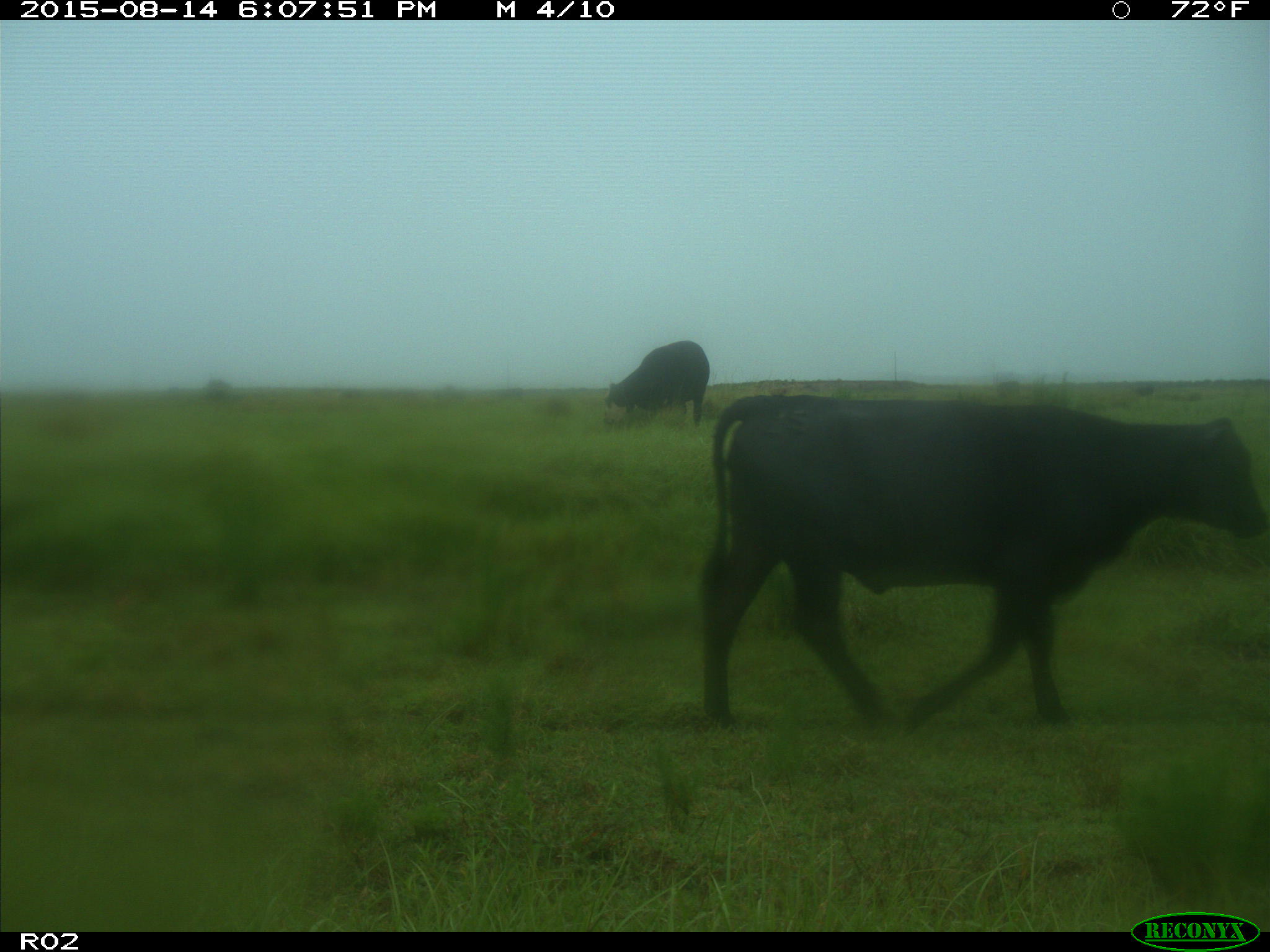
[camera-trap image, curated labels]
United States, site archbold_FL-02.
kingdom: Animalia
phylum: Chordata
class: Mammalia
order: Artiodactyla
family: Bovidae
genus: Bos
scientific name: Bos taurus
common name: domestic cow